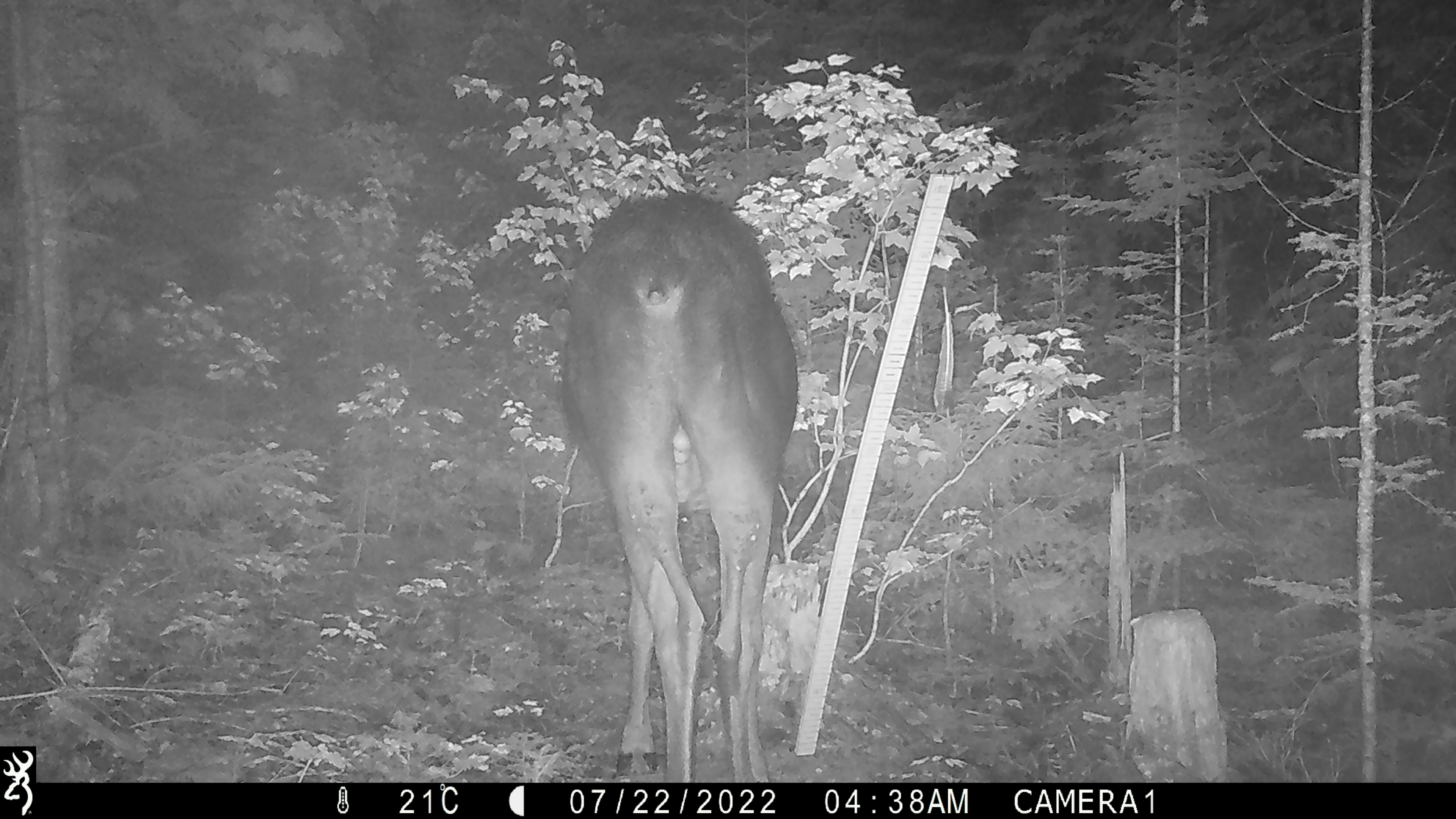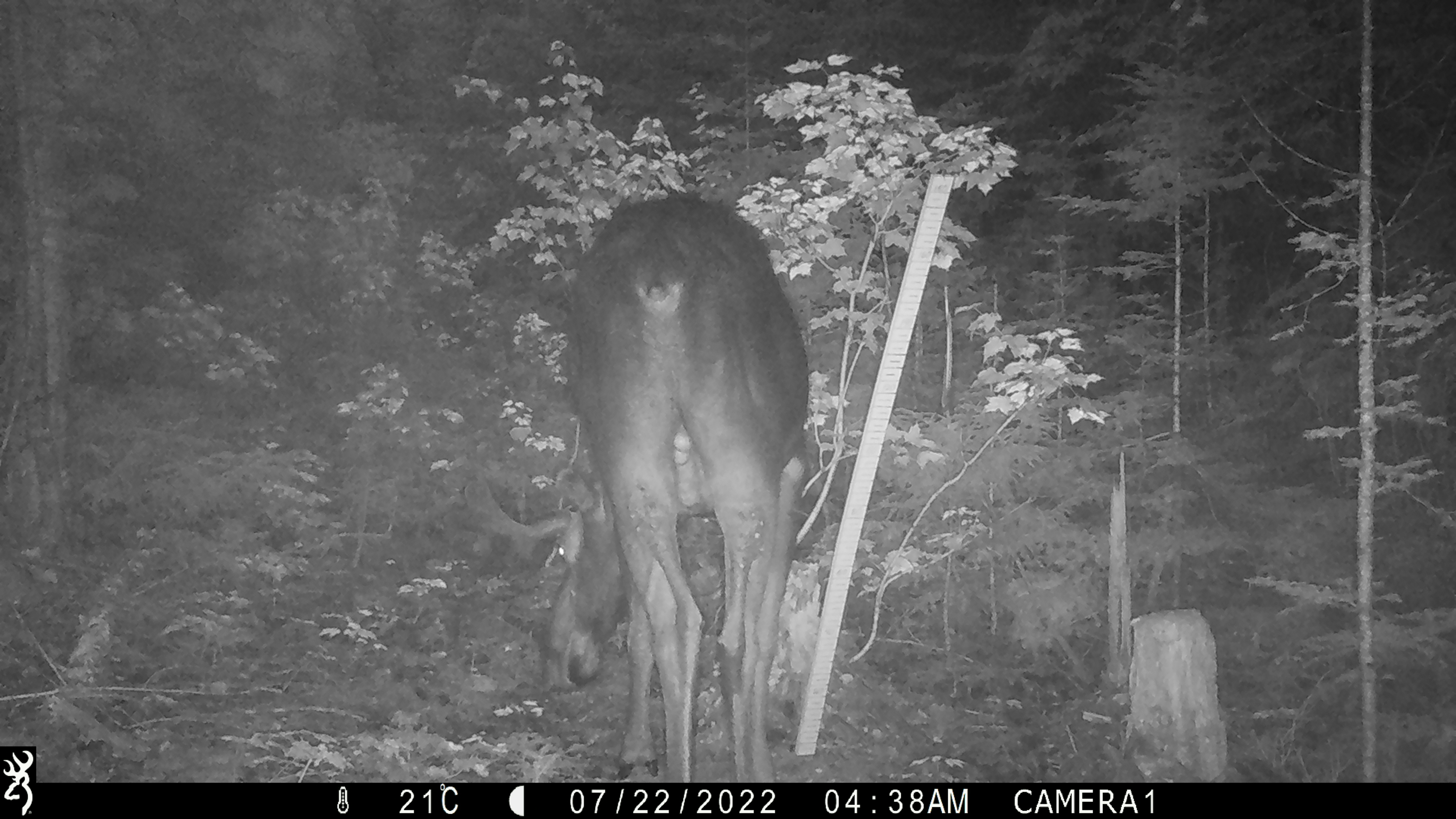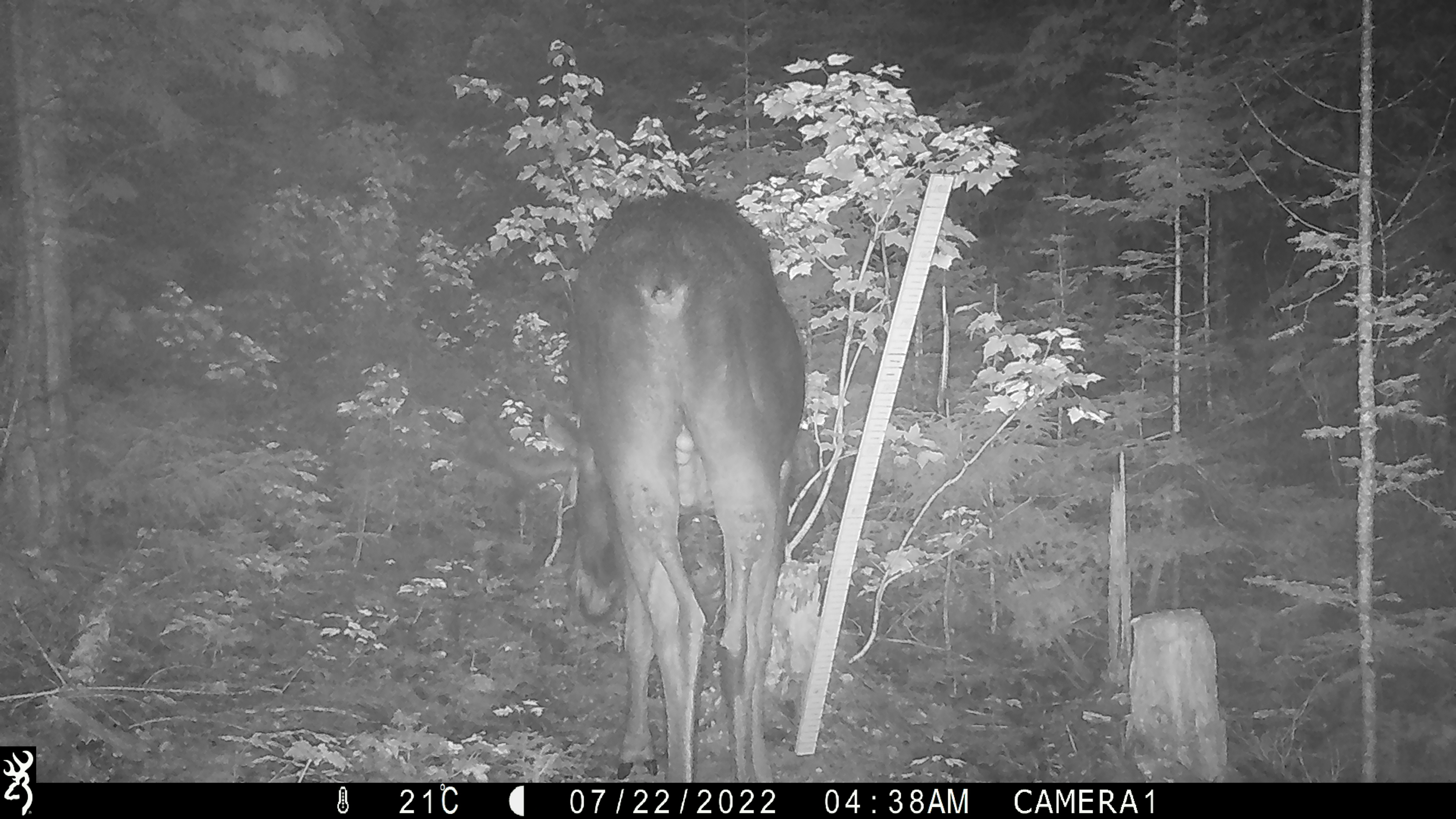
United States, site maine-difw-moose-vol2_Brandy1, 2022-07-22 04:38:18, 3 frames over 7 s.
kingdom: Animalia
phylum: Chordata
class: Mammalia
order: Artiodactyla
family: Cervidae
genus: Alces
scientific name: Alces alces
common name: moose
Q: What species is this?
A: Moose (Alces alces).